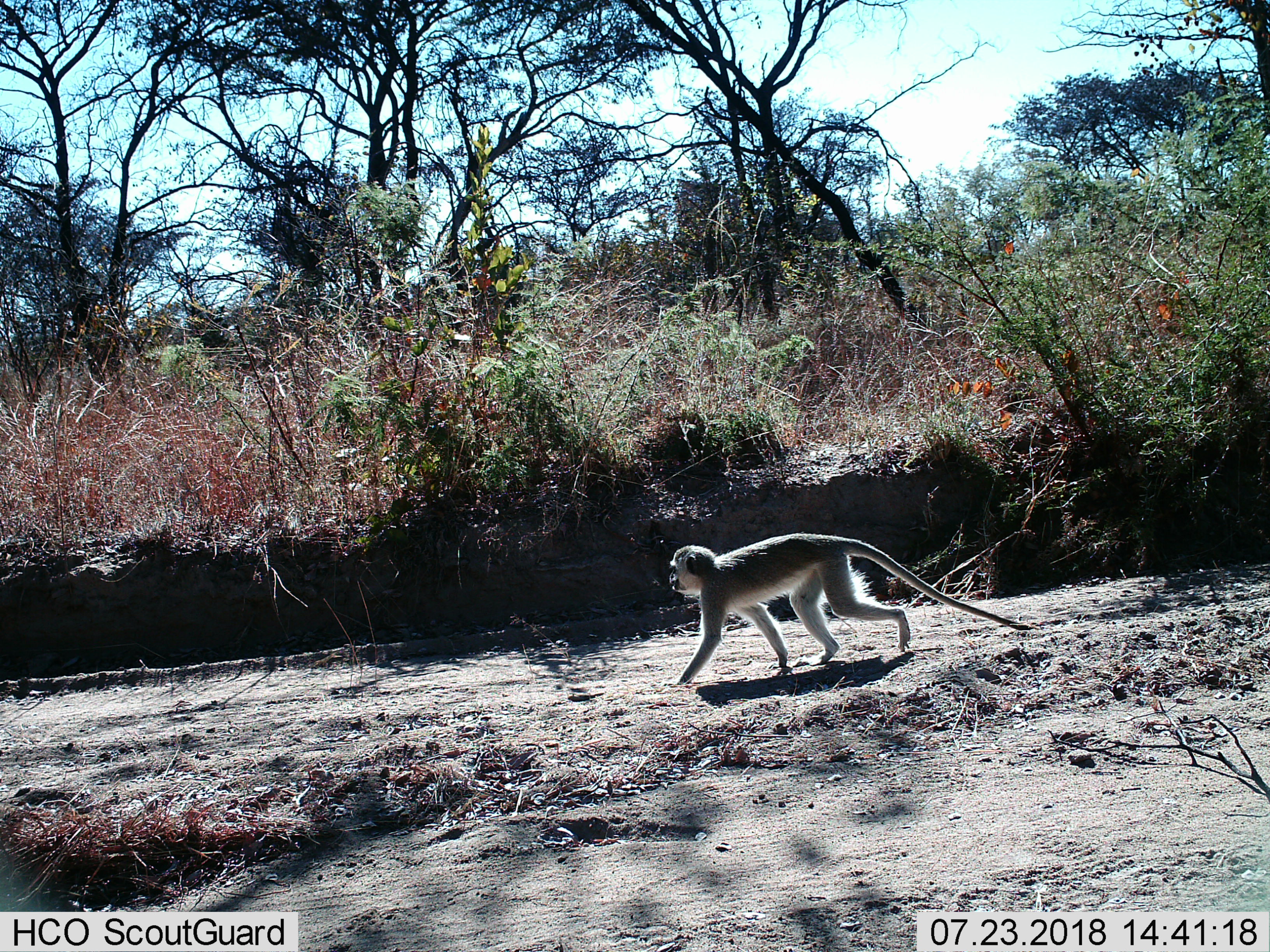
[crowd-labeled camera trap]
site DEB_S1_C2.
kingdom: Animalia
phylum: Chordata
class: Mammalia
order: Primates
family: Cercopithecidae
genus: Chlorocebus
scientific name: Chlorocebus pygerythrus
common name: vervet monkey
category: monkeyvervet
Monkeyvervet (vervet monkey) (Chlorocebus pygerythrus), count 1. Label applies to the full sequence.